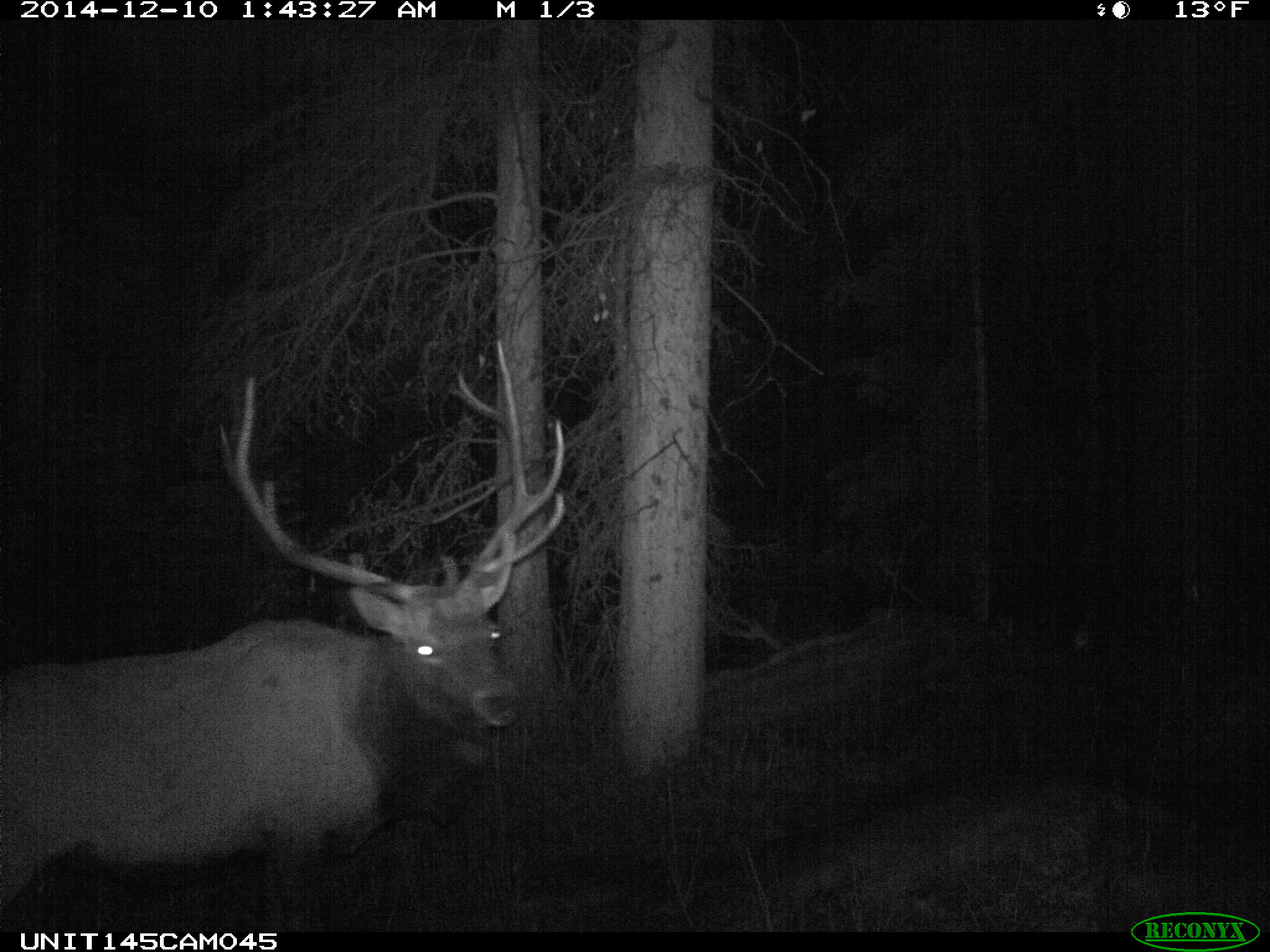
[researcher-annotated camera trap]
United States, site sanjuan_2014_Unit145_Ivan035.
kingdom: Animalia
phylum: Chordata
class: Mammalia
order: Artiodactyla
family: Cervidae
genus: Cervus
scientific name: Cervus elaphus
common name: red deer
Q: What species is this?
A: Cervus elaphus (red deer).